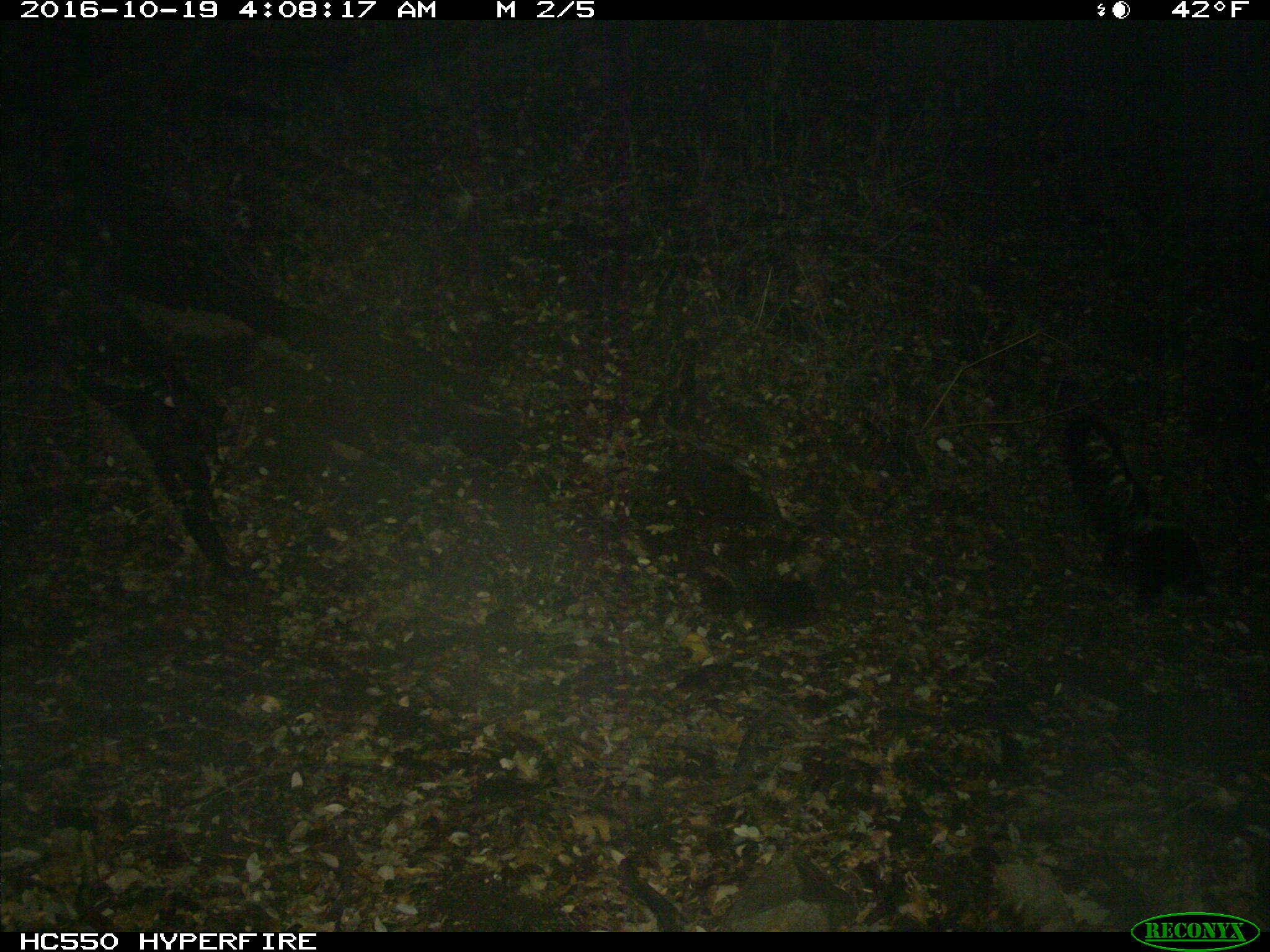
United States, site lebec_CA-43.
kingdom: Animalia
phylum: Chordata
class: Mammalia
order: Carnivora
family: Mephitidae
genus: Mephitis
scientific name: Mephitis mephitis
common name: striped skunk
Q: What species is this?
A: Mephitis mephitis (striped skunk).